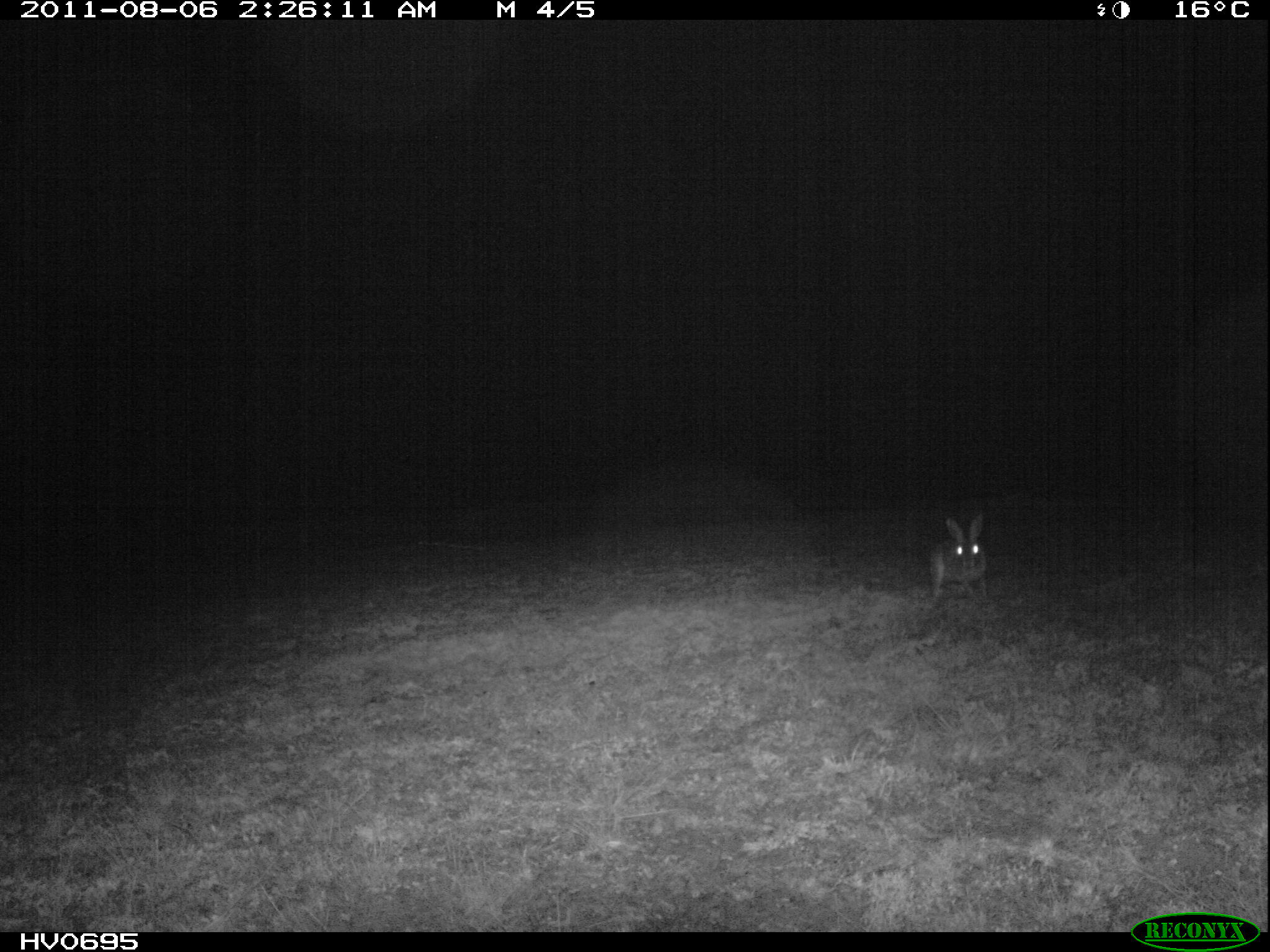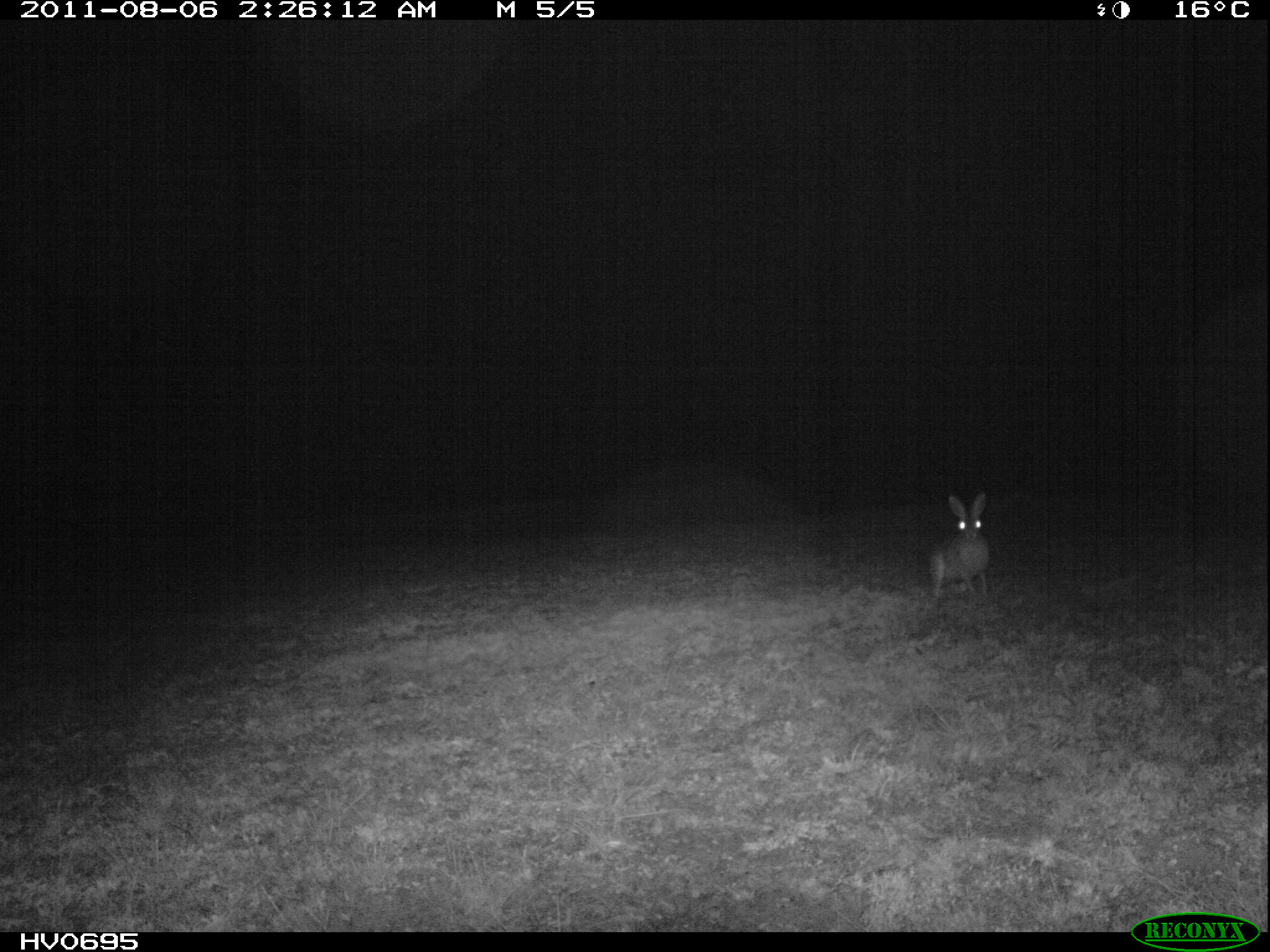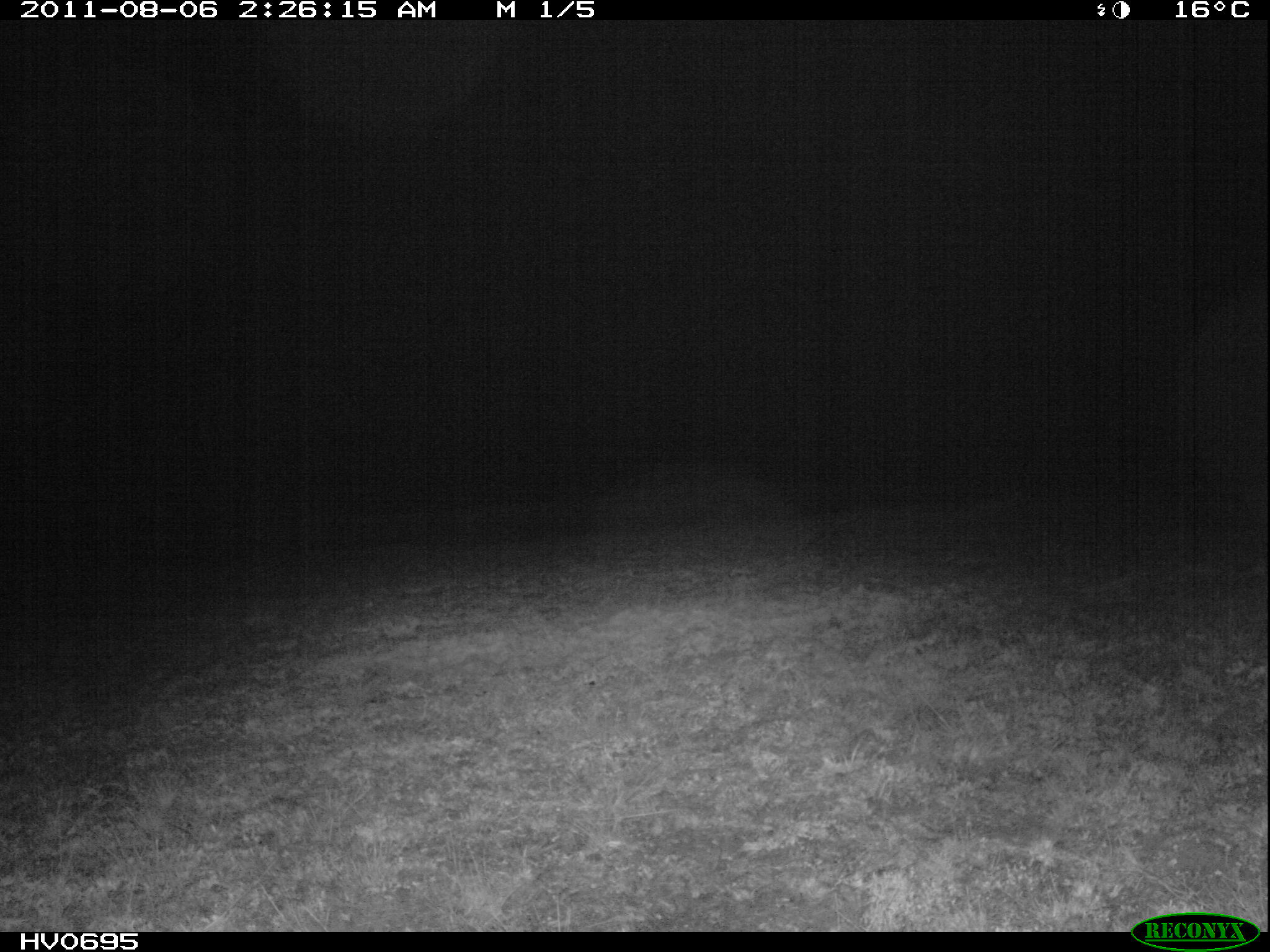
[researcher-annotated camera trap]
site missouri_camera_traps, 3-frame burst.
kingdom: Animalia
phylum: Chordata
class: Mammalia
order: Lagomorpha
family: Leporidae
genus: Lepus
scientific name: Lepus europaeus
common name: european hare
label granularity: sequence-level